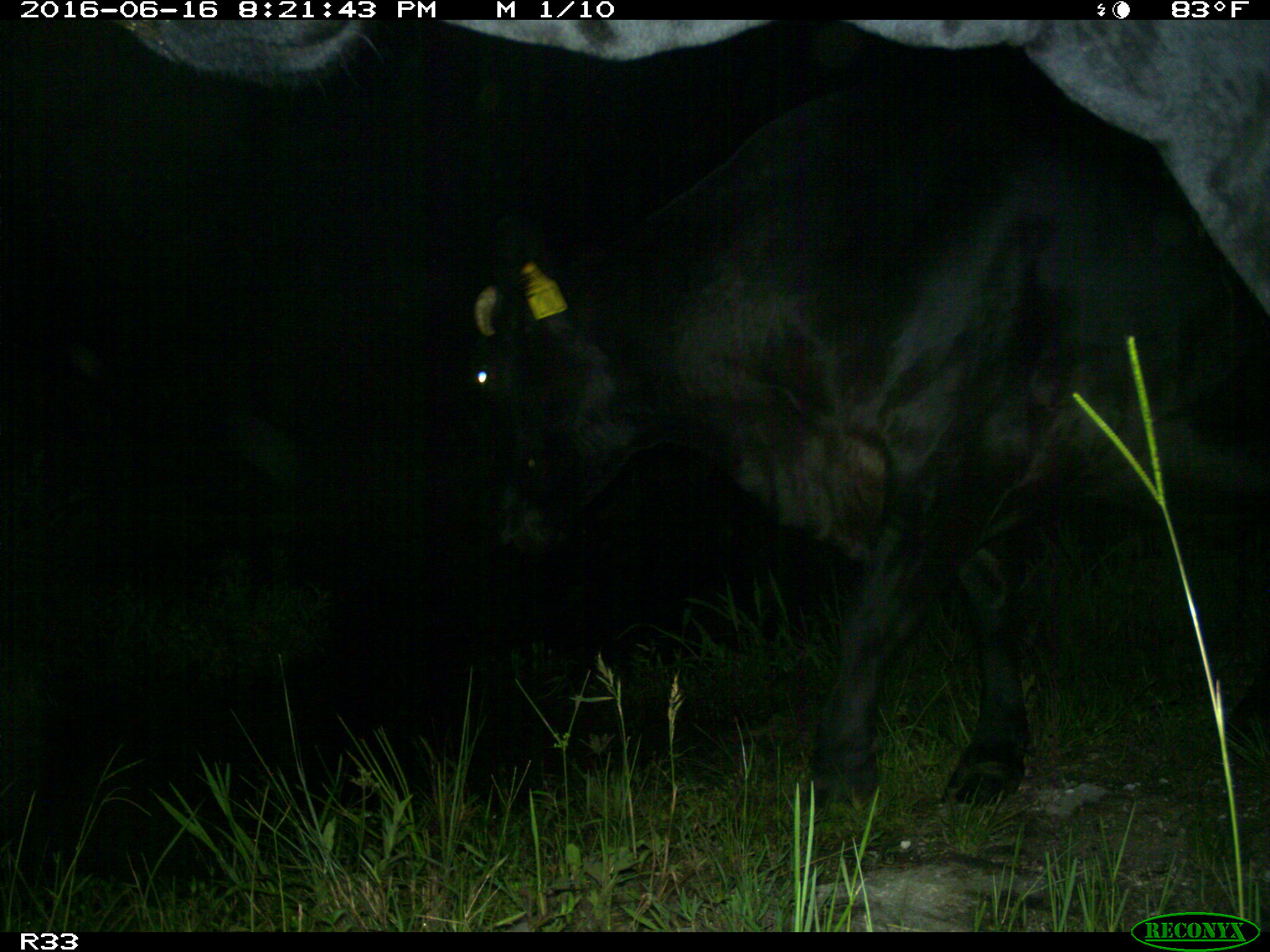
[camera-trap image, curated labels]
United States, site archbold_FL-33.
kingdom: Animalia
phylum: Chordata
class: Mammalia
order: Artiodactyla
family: Bovidae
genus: Bos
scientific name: Bos taurus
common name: domestic cow